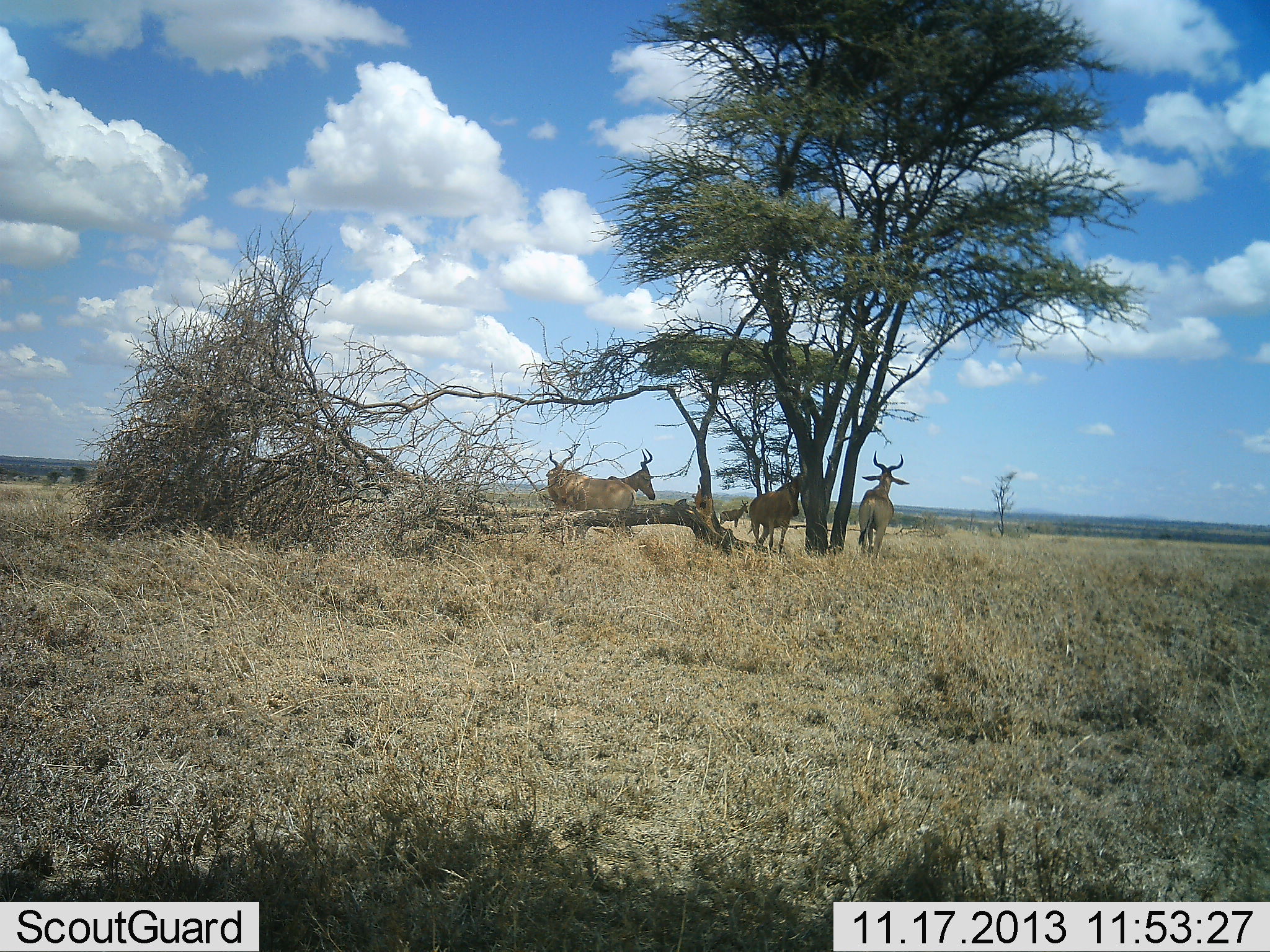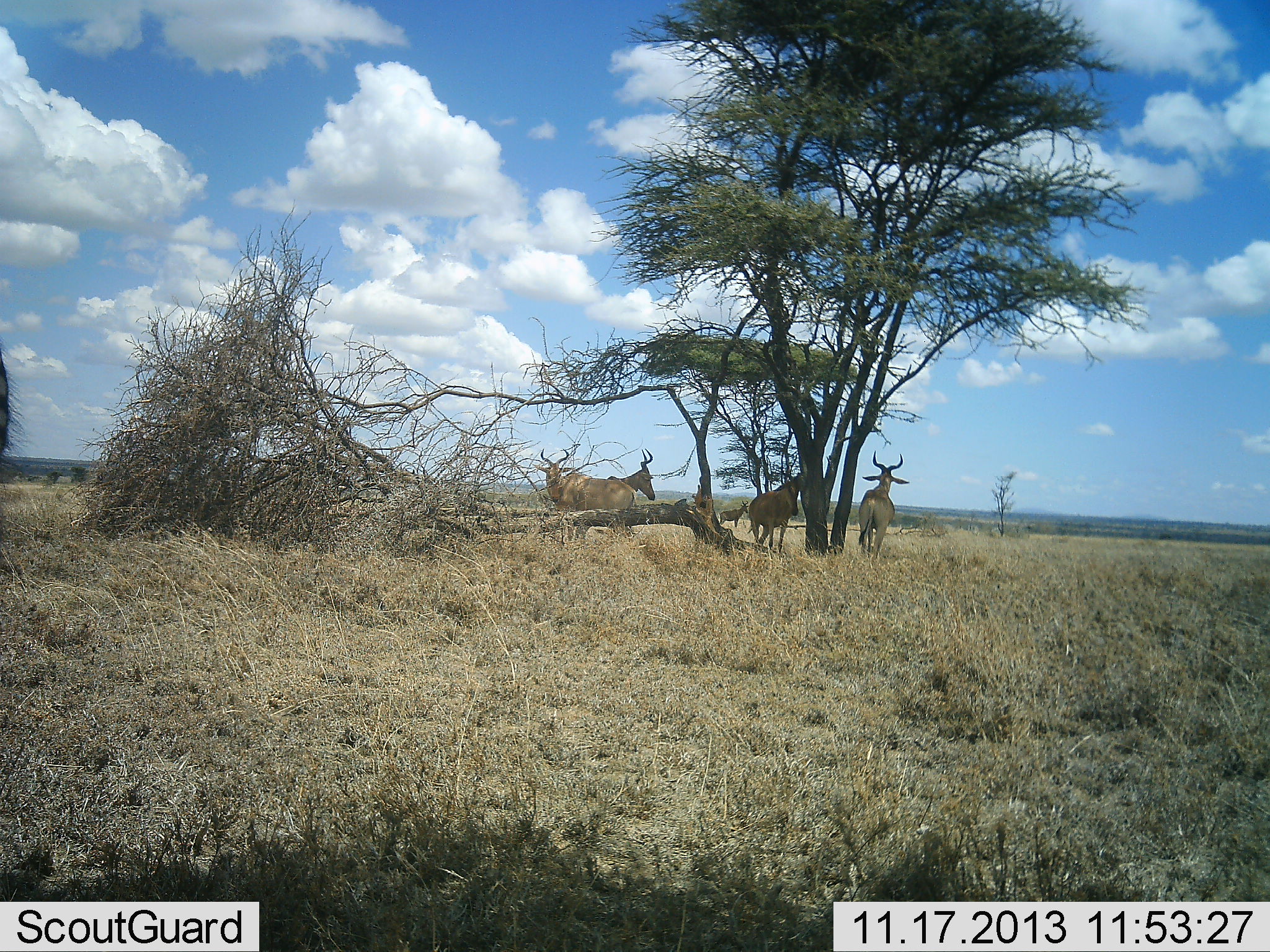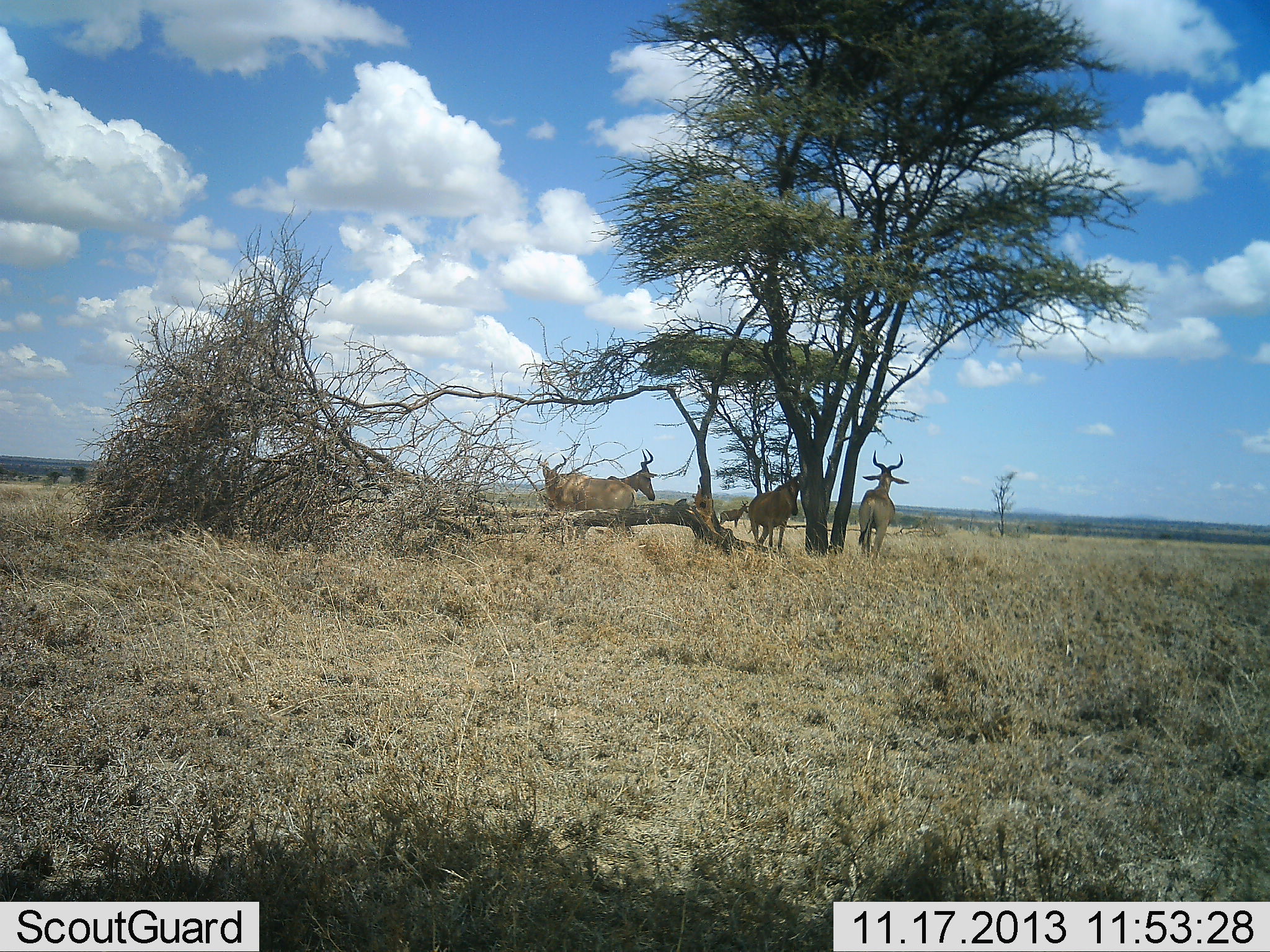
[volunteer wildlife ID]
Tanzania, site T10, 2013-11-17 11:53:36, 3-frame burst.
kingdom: Animalia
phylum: Chordata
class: Mammalia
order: Artiodactyla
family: Bovidae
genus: Alcelaphus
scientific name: Alcelaphus buselaphus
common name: hartebeest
Hartebeest (Alcelaphus buselaphus), count 4. Behavior (volunteer vote fractions): standing 92%, resting 0%, moving 15%, interacting 0%. Young present (vote fraction): 0%. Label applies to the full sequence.